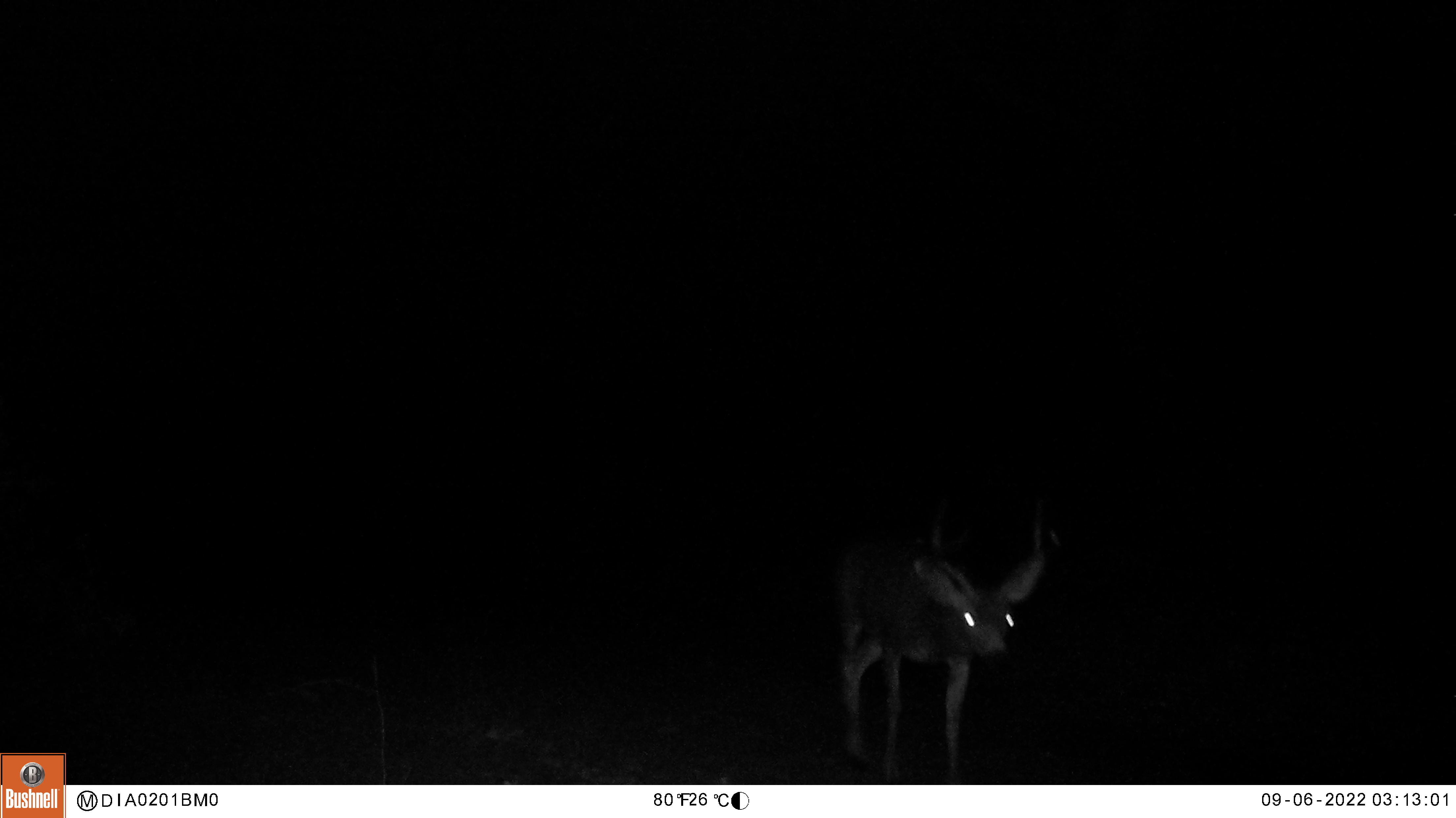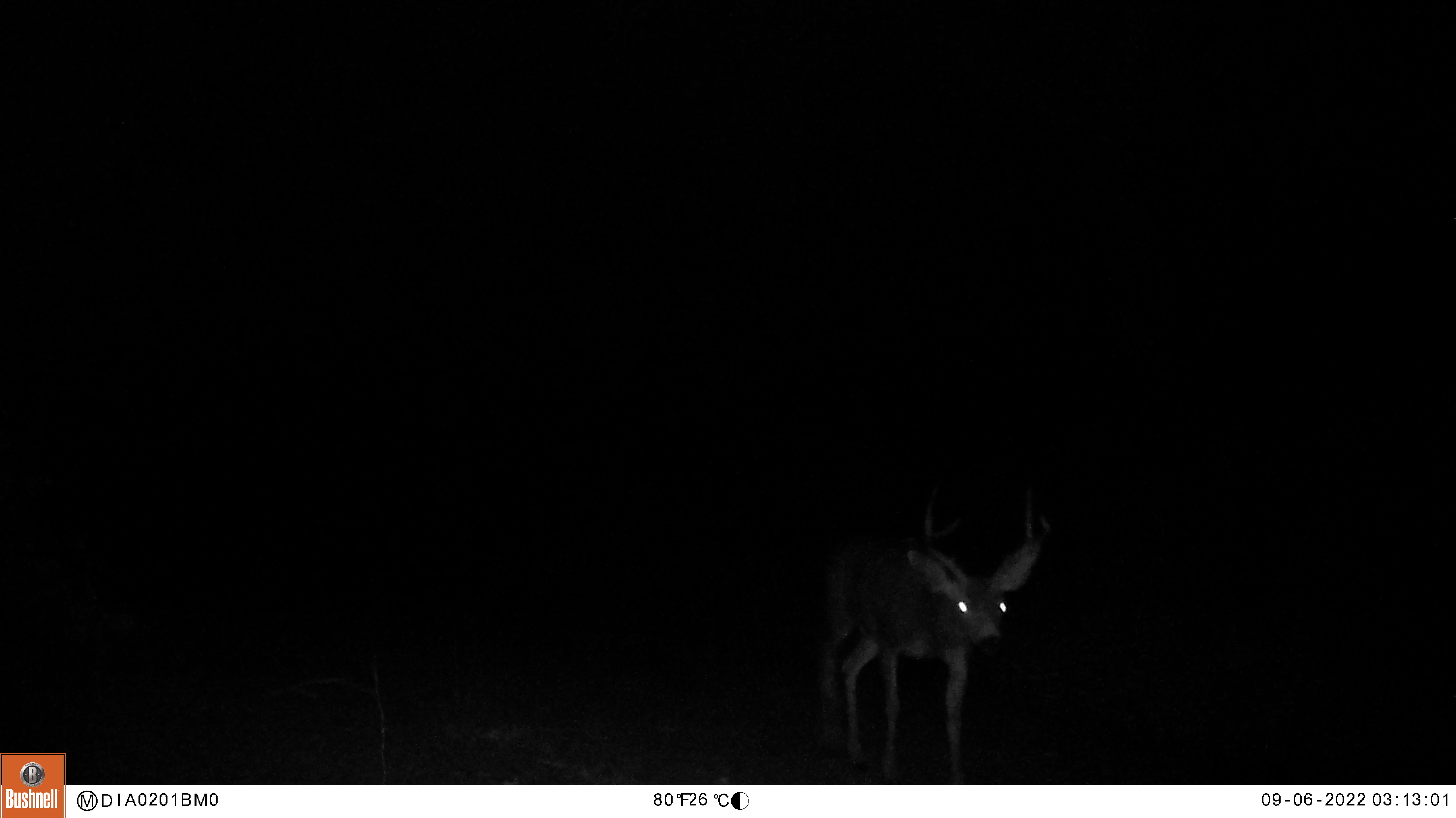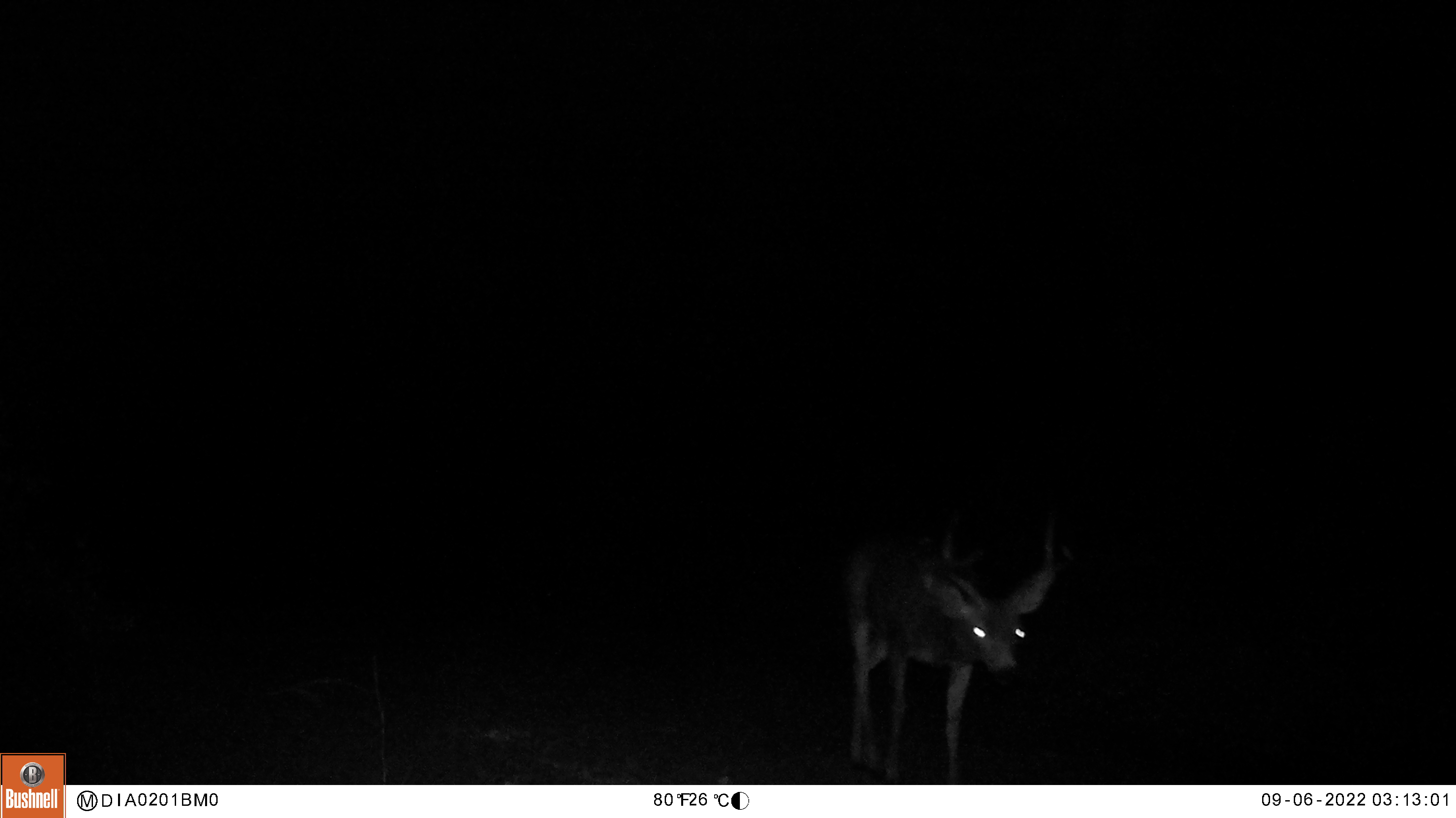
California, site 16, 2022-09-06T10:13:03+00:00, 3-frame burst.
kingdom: Animalia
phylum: Chordata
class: Mammalia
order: Artiodactyla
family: Cervidae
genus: Odocoileus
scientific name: Odocoileus hemionus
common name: mule deer